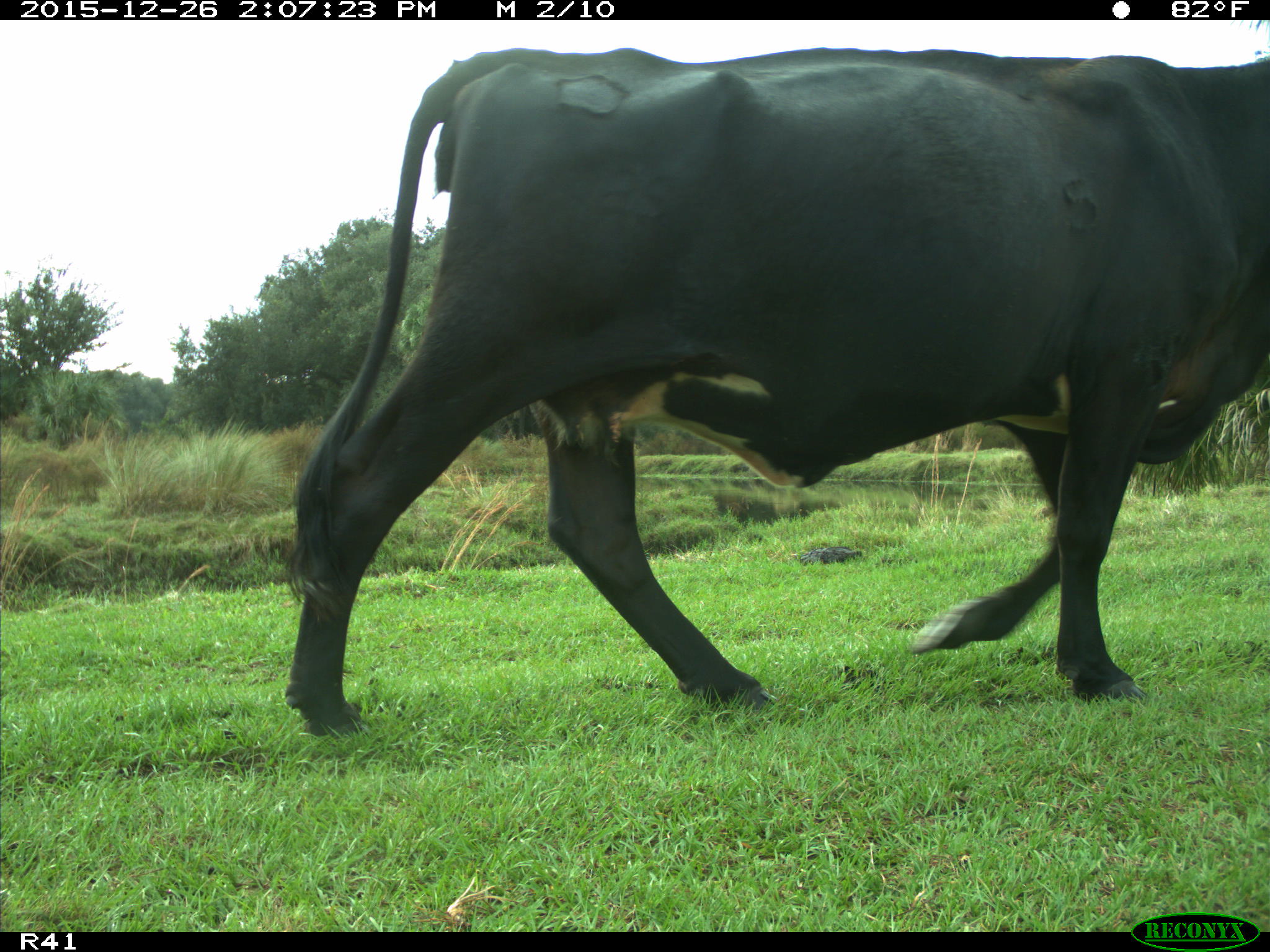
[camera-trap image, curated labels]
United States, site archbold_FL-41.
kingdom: Animalia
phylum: Chordata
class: Mammalia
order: Artiodactyla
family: Bovidae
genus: Bos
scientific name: Bos taurus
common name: domestic cow